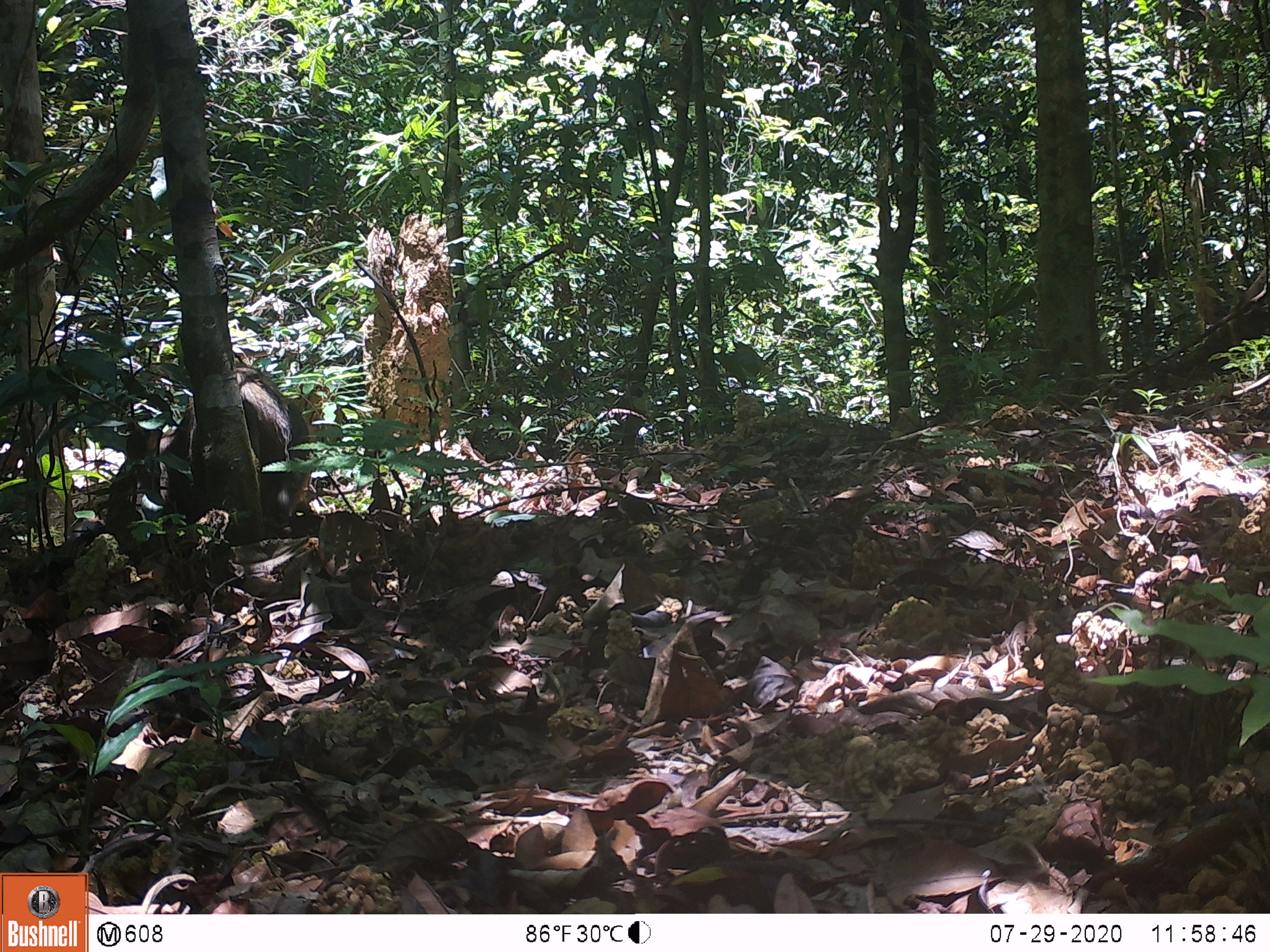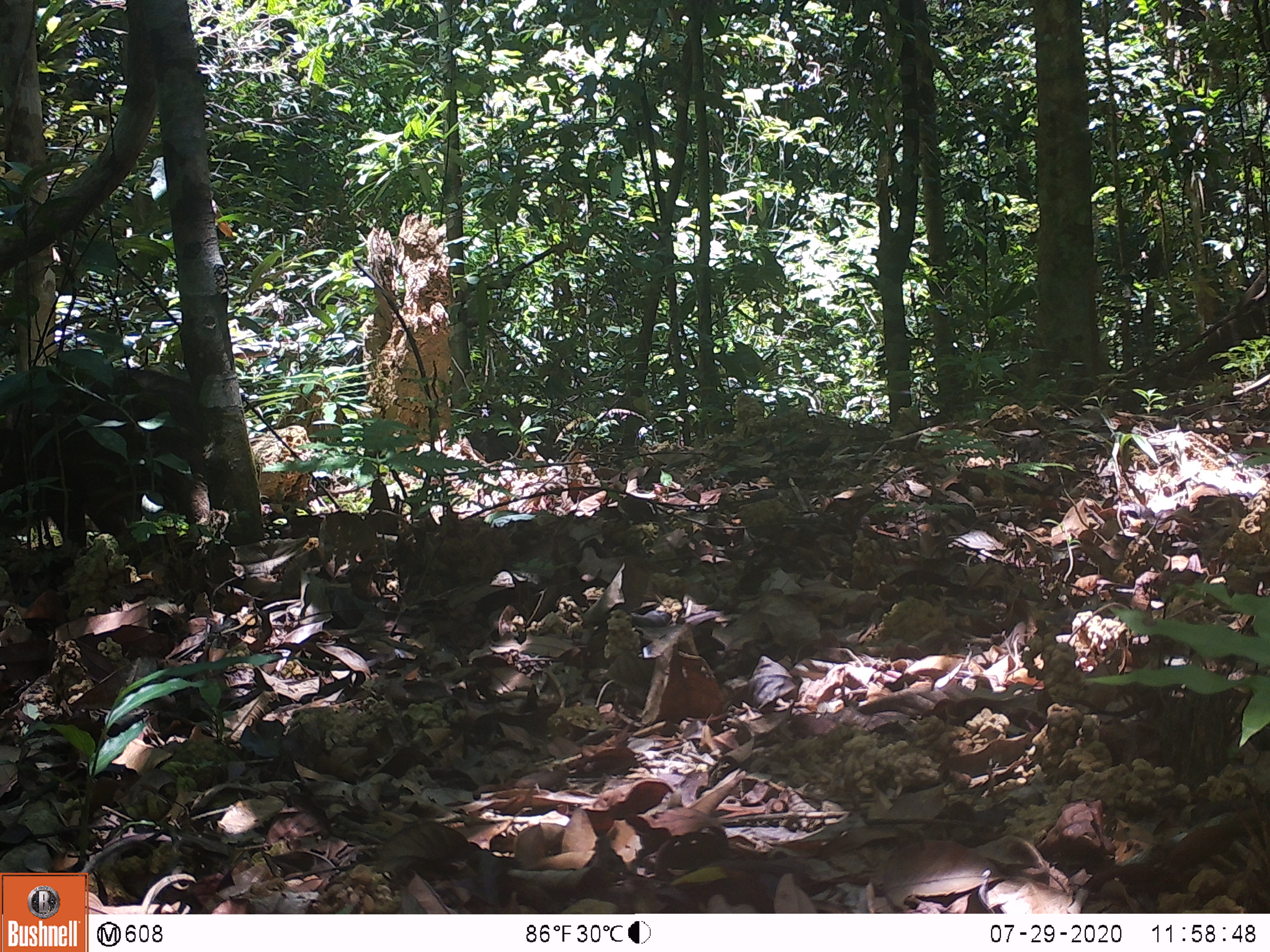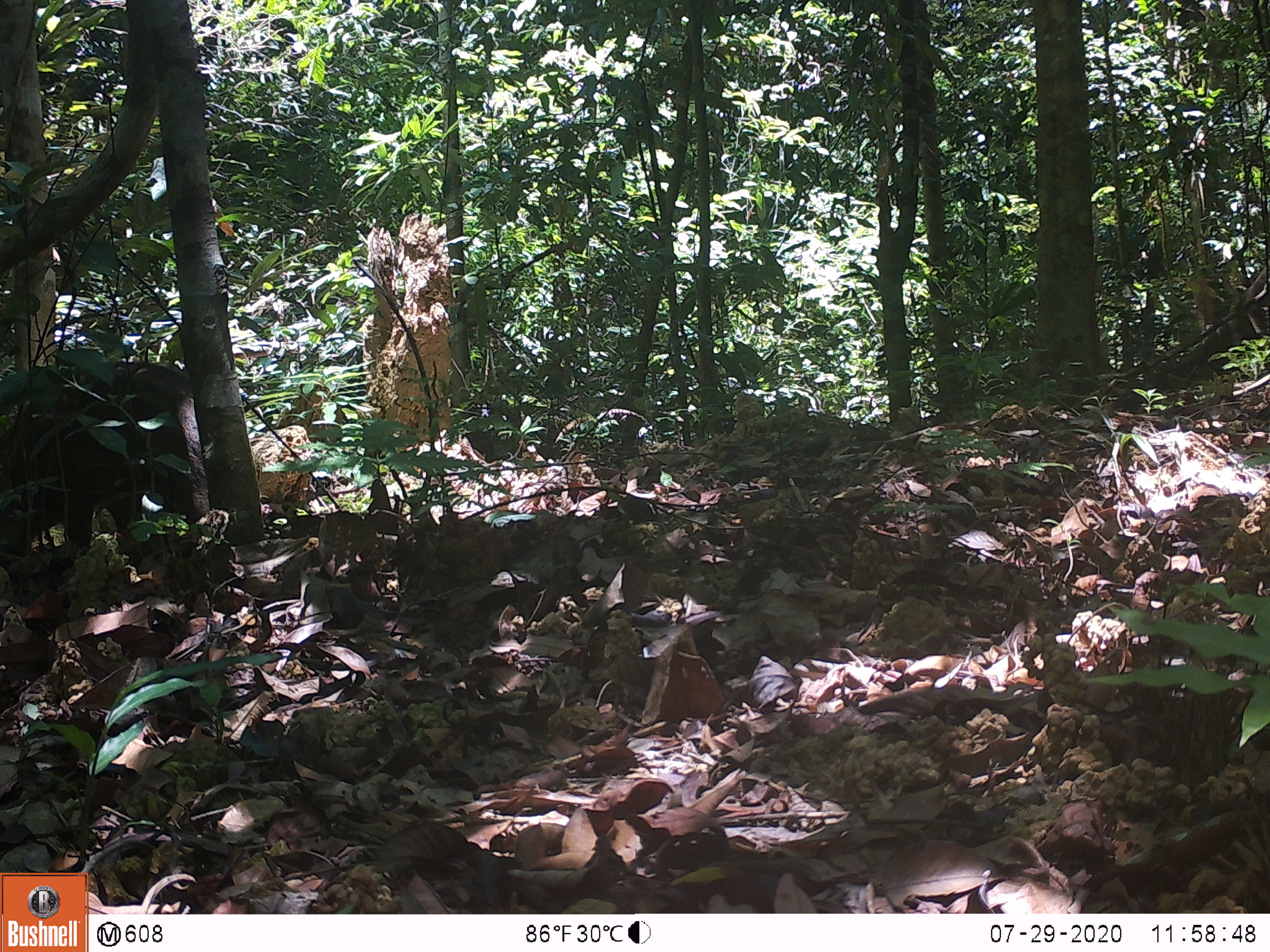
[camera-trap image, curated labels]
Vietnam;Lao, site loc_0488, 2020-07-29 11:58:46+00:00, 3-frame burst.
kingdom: Animalia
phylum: Chordata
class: Mammalia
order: Artiodactyla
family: Suidae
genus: Sus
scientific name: Sus scrofa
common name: eurasian wild pig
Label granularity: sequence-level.